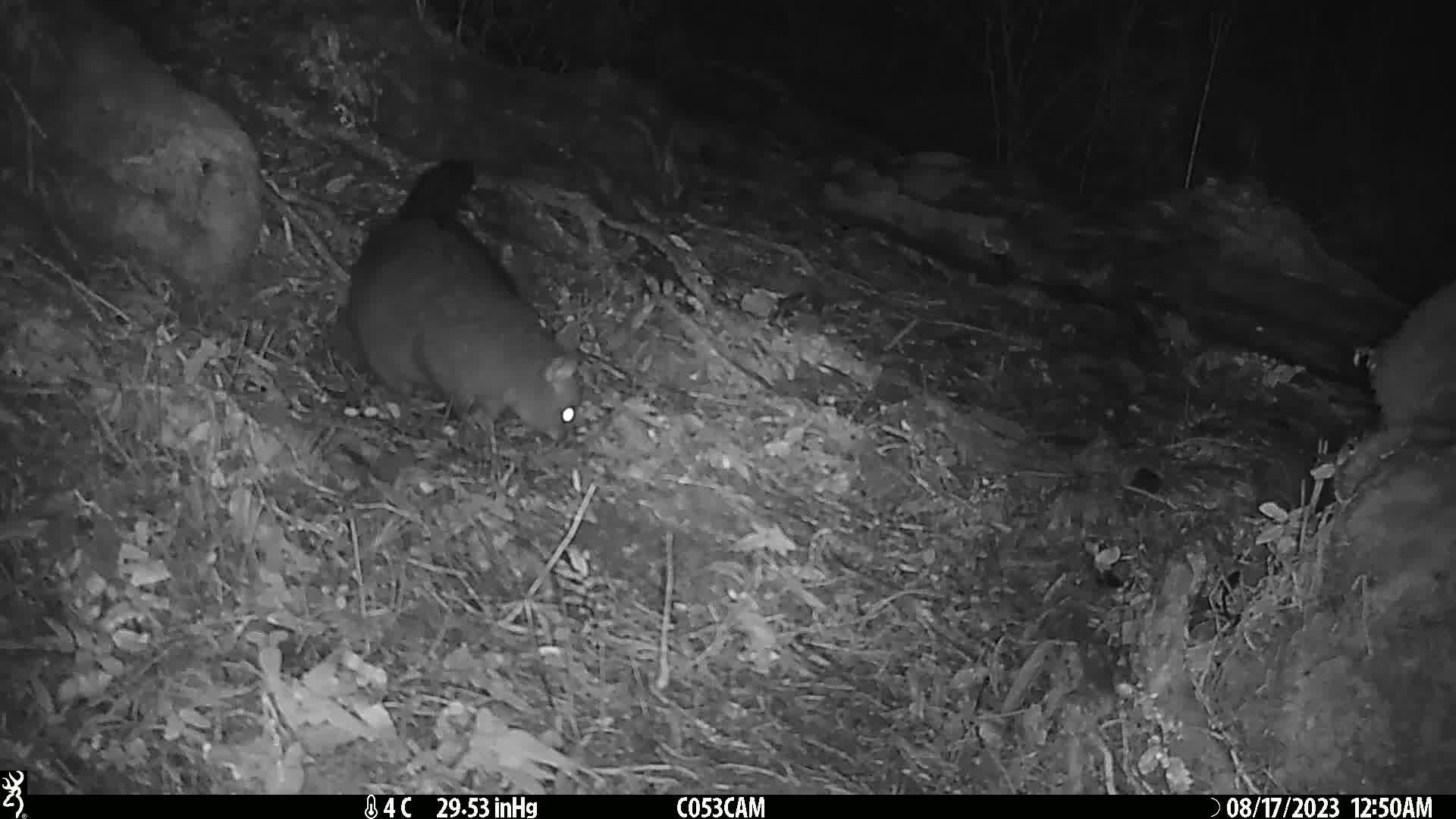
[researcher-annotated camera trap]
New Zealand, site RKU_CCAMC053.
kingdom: Animalia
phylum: Chordata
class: Mammalia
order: Diprotodontia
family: Phalangeridae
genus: Trichosurus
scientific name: Trichosurus vulpecula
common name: common brushtail possum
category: possum